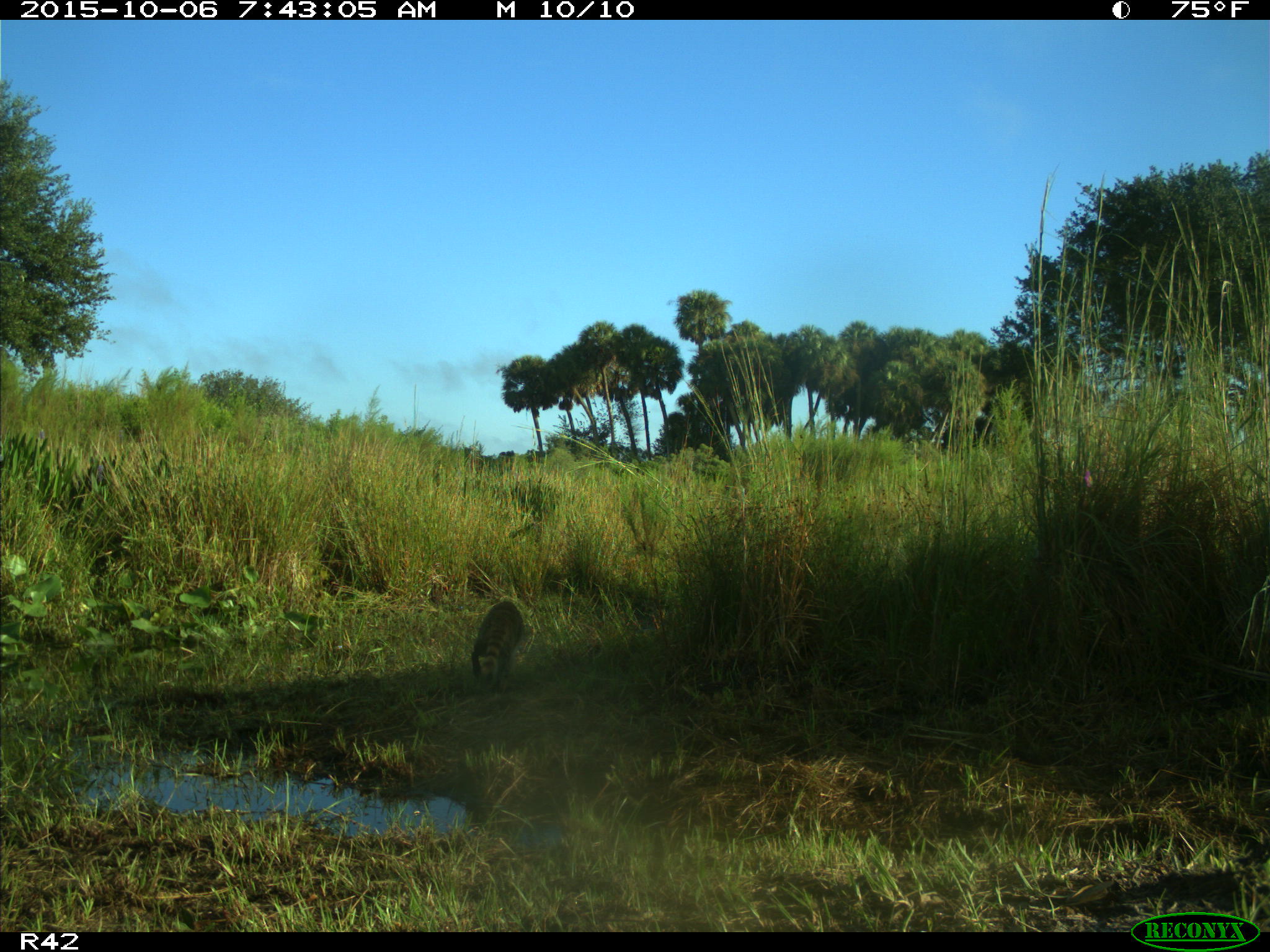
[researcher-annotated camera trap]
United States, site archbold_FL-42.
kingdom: Animalia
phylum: Chordata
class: Mammalia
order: Carnivora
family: Procyonidae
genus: Procyon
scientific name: Procyon lotor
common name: common raccoon